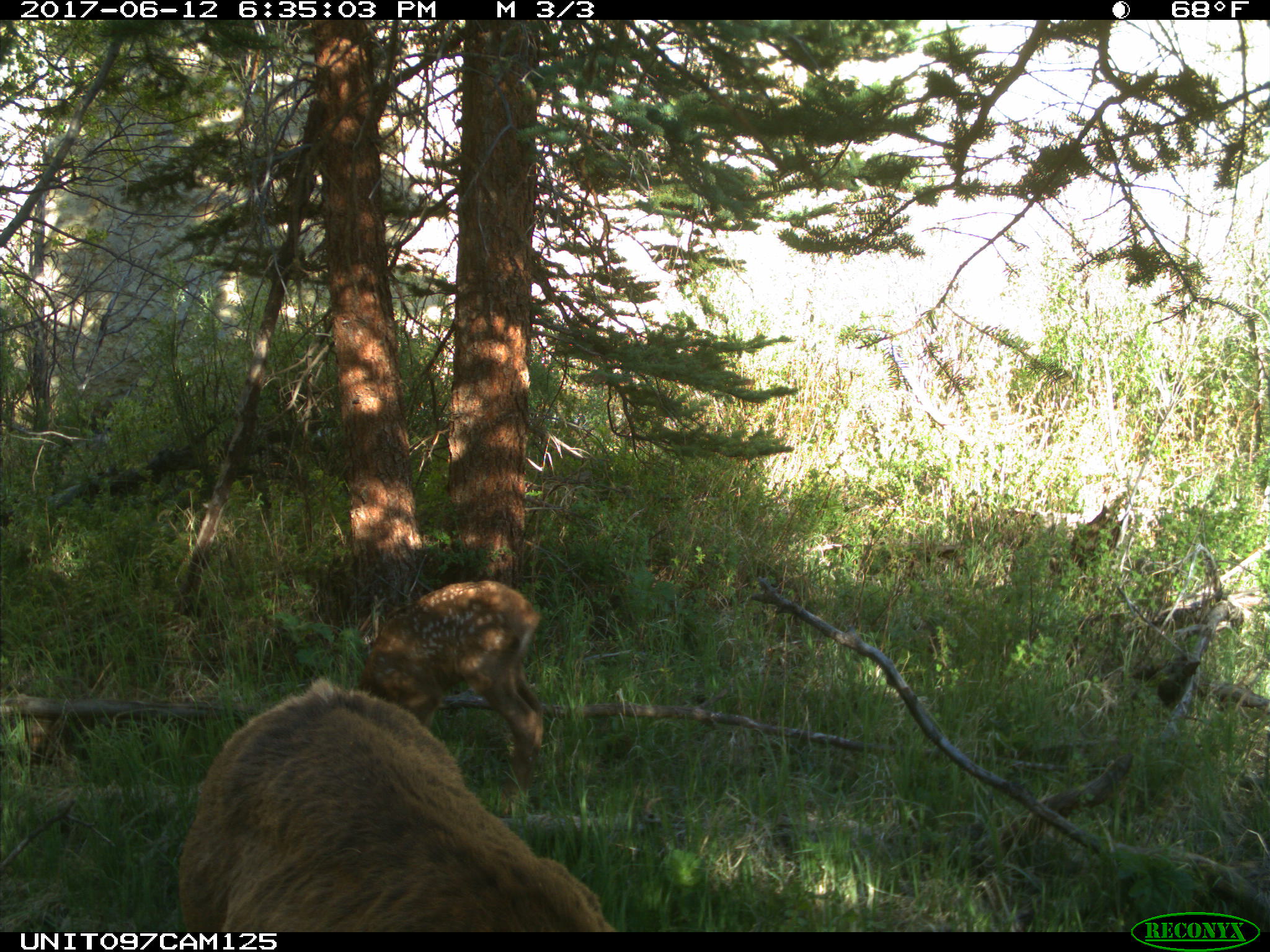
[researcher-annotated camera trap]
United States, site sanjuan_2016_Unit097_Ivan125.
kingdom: Animalia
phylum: Chordata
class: Mammalia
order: Artiodactyla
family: Cervidae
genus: Cervus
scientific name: Cervus elaphus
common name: red deer